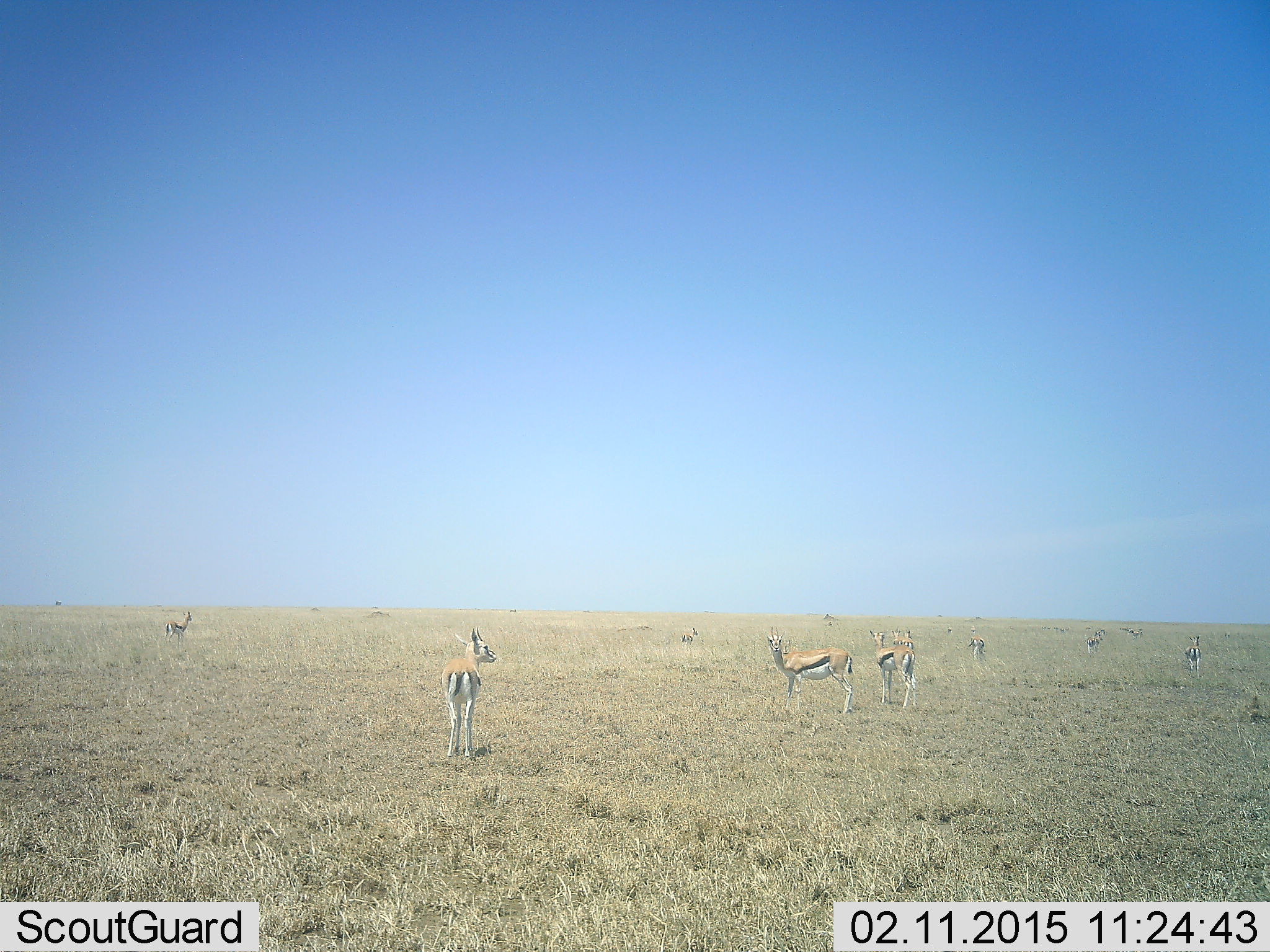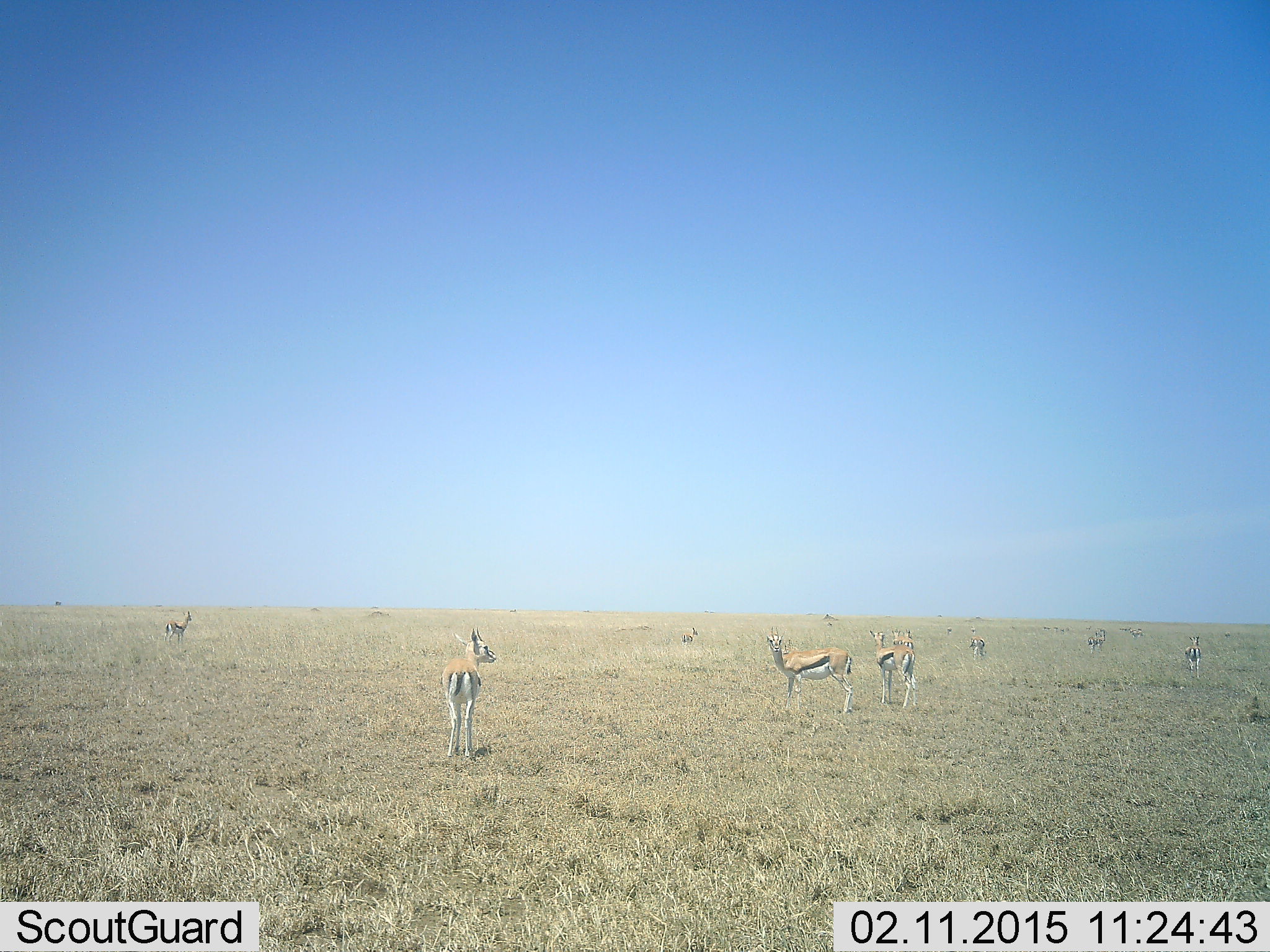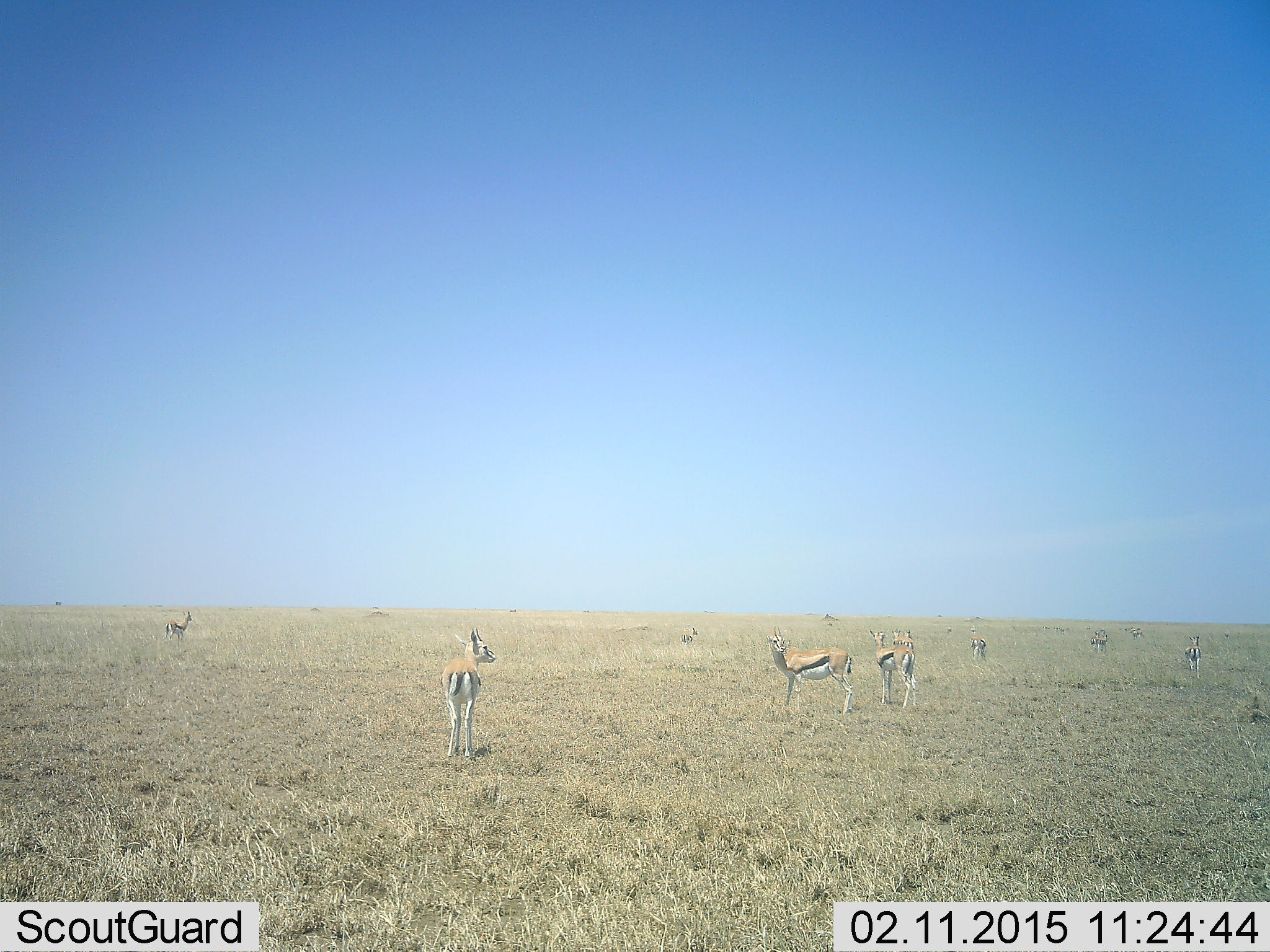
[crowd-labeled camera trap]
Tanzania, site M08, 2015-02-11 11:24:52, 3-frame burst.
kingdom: Animalia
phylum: Chordata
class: Mammalia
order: Artiodactyla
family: Bovidae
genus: Eudorcas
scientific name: Eudorcas thomsonii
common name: thomson's gazelle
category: gazellethomsons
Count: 11-50.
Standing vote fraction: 100%.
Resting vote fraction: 10%.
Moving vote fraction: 20%.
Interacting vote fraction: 10%.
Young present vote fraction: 0%.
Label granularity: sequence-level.